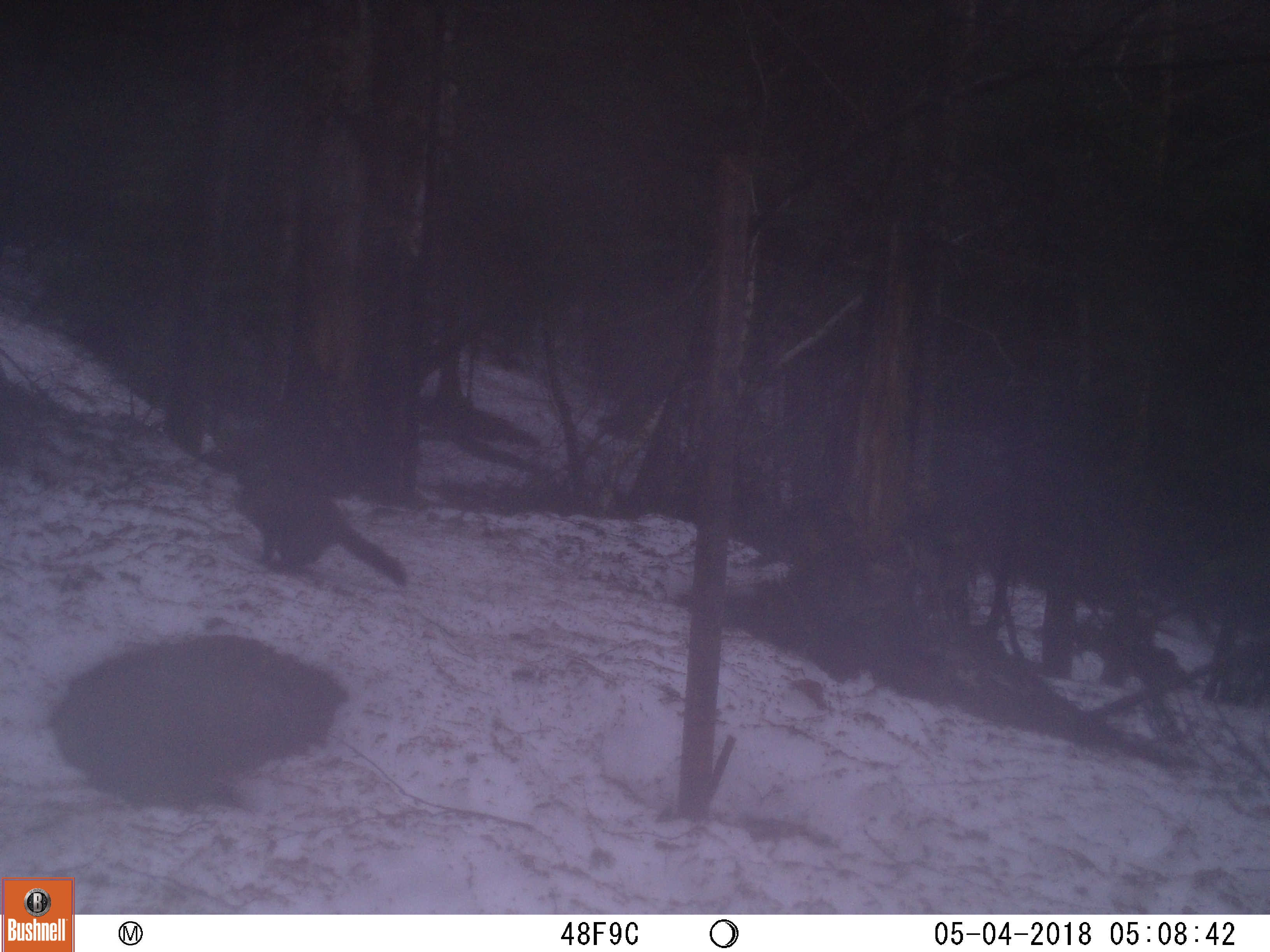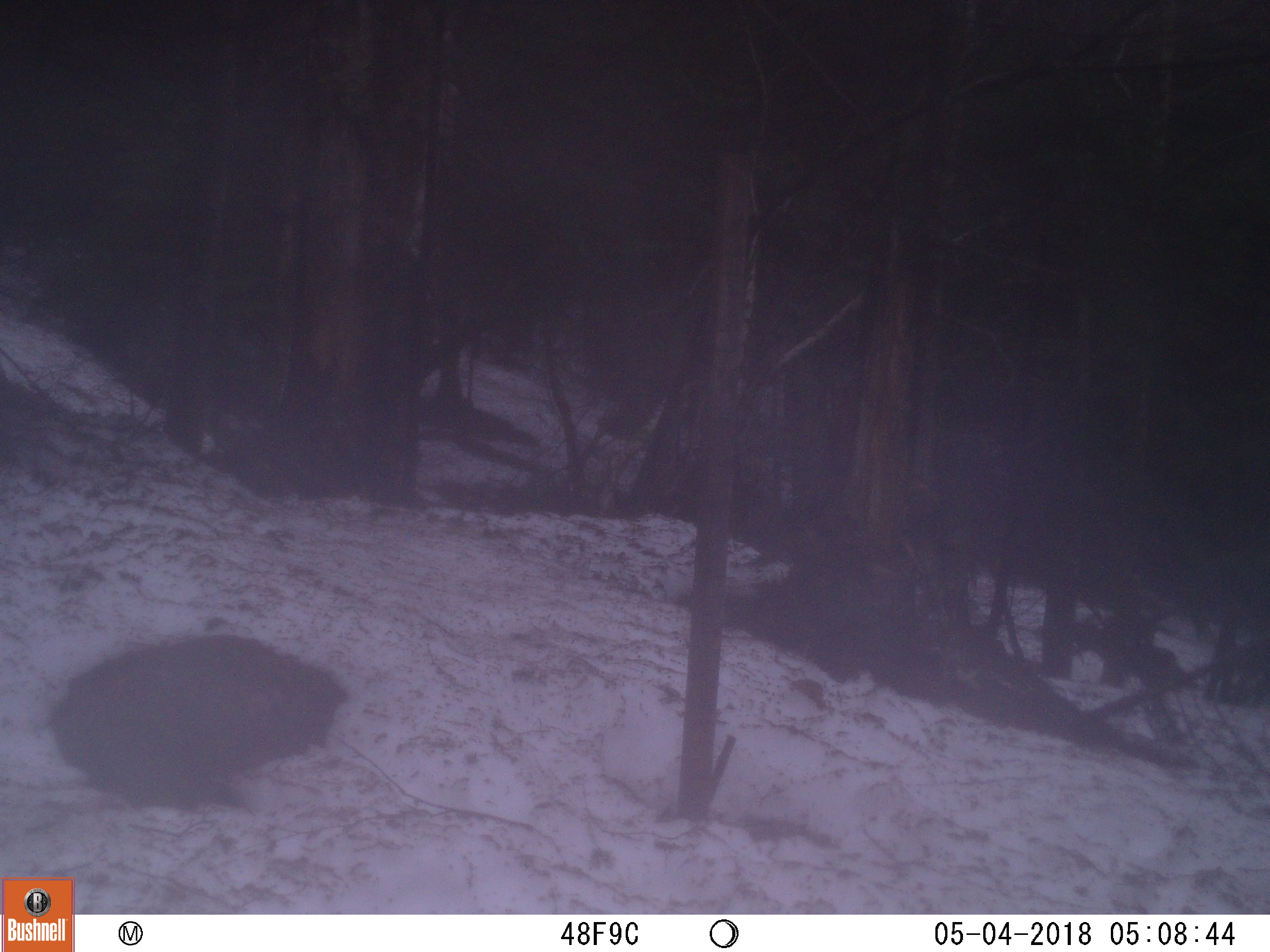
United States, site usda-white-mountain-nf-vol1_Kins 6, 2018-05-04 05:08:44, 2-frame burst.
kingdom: Animalia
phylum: Chordata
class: Mammalia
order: Carnivora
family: Mustelidae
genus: Martes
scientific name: Martes americana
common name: american marten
American marten (Martes americana).